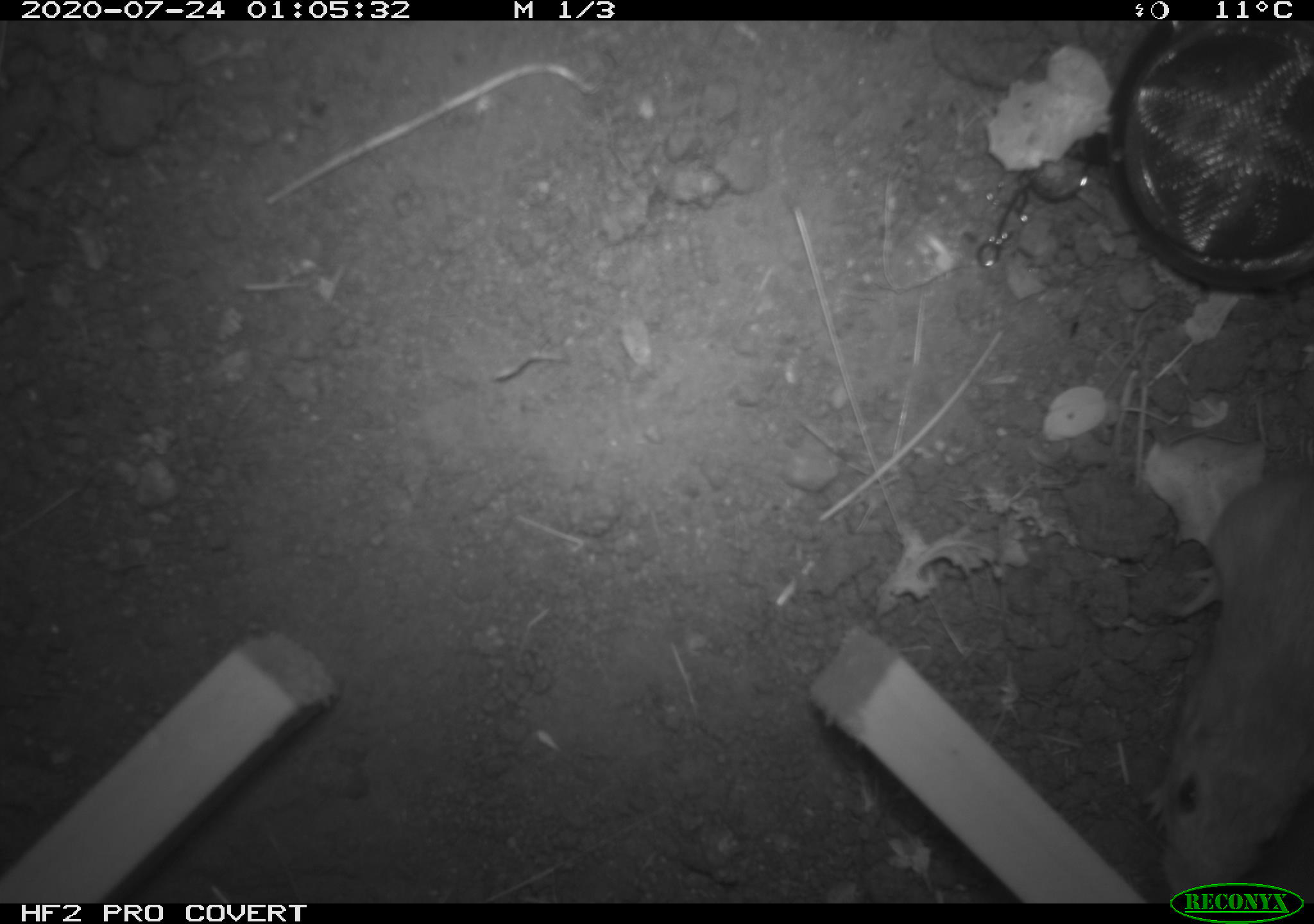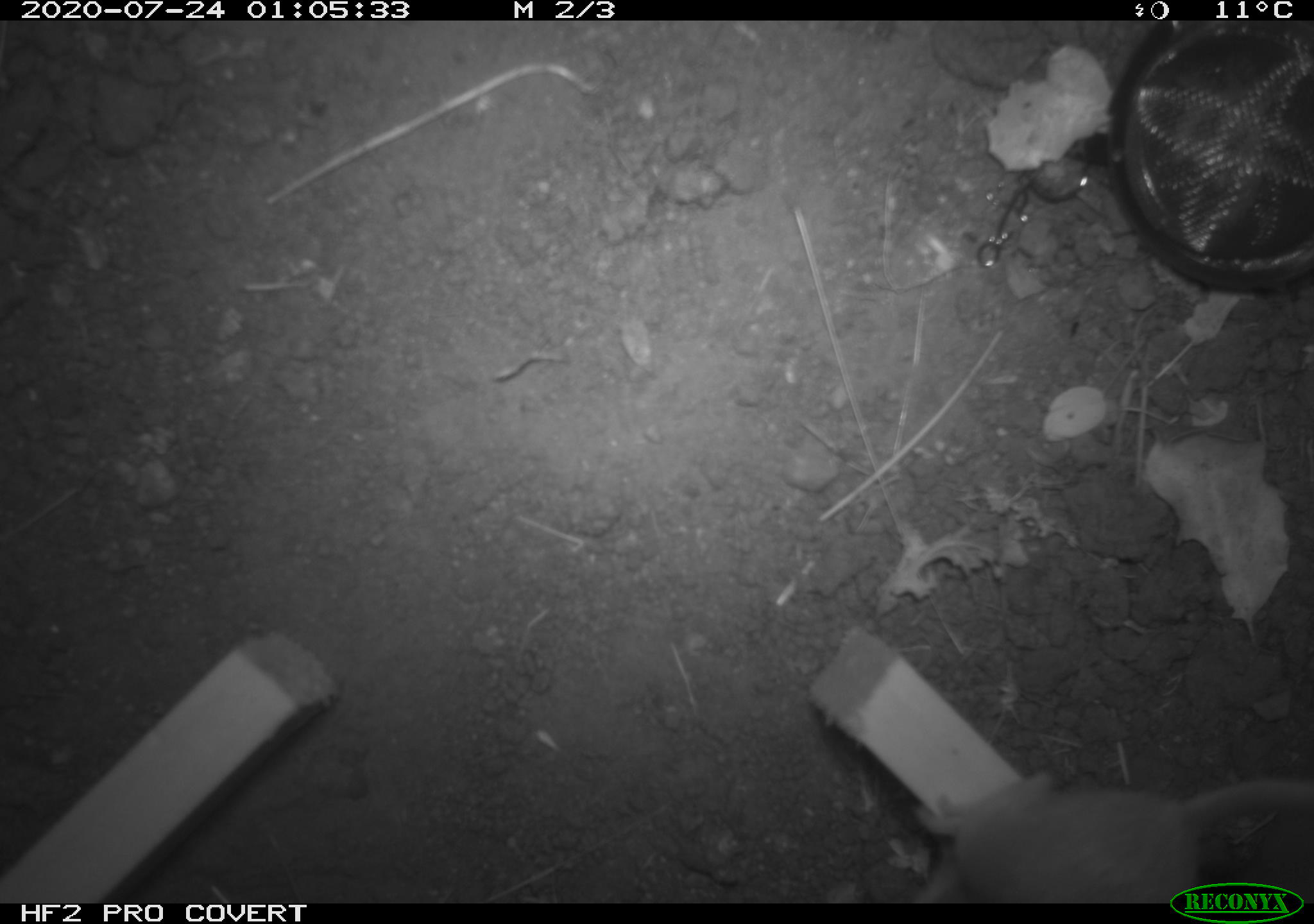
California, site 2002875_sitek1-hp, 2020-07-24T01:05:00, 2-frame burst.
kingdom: Animalia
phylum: Chordata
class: Mammalia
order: Rodentia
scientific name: Rodentia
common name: rodent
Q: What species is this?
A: Rodent (Rodentia).